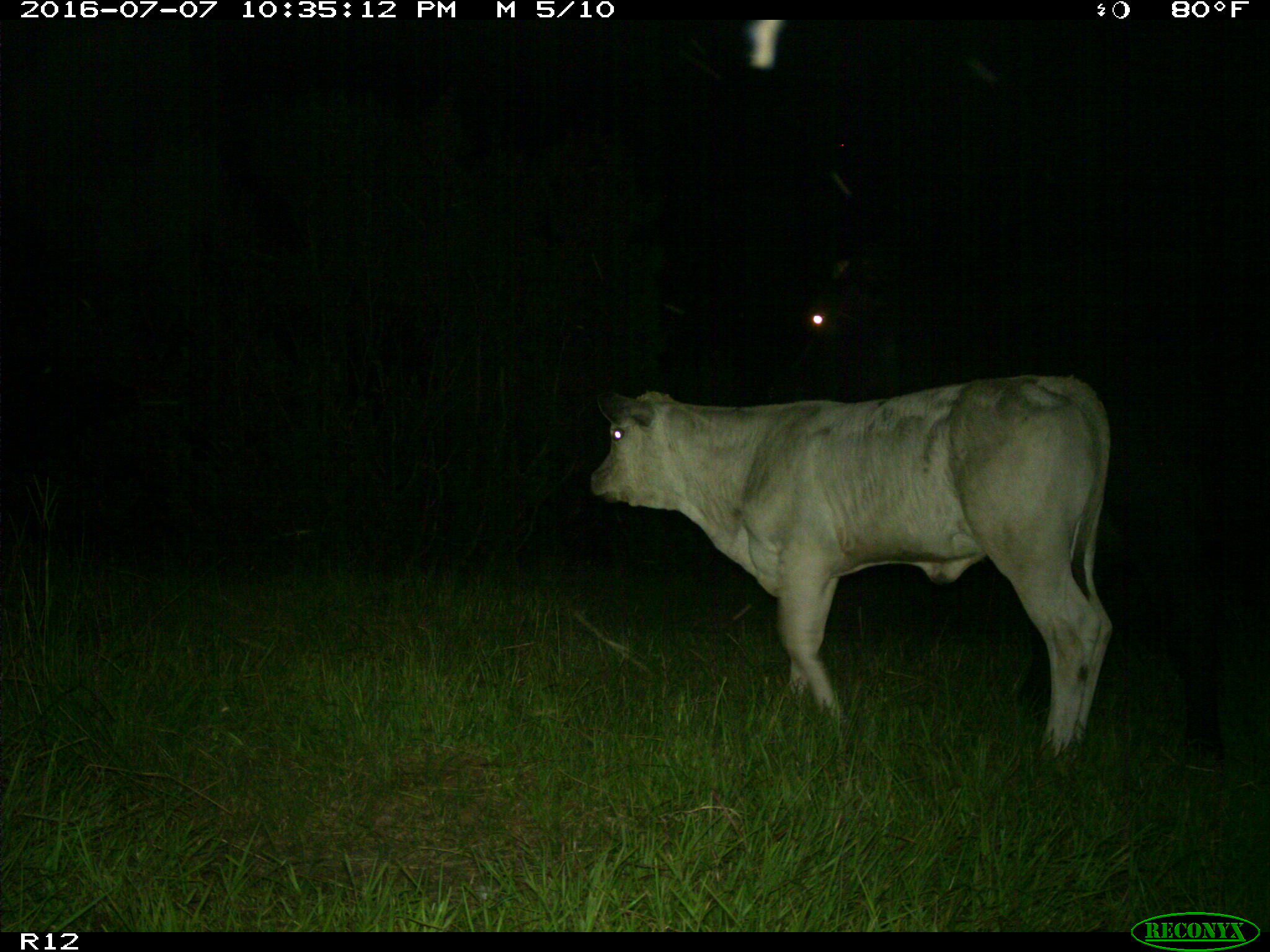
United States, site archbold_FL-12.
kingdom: Animalia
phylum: Chordata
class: Mammalia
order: Artiodactyla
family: Bovidae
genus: Bos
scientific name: Bos taurus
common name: domestic cow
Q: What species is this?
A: Bos taurus (domestic cow).